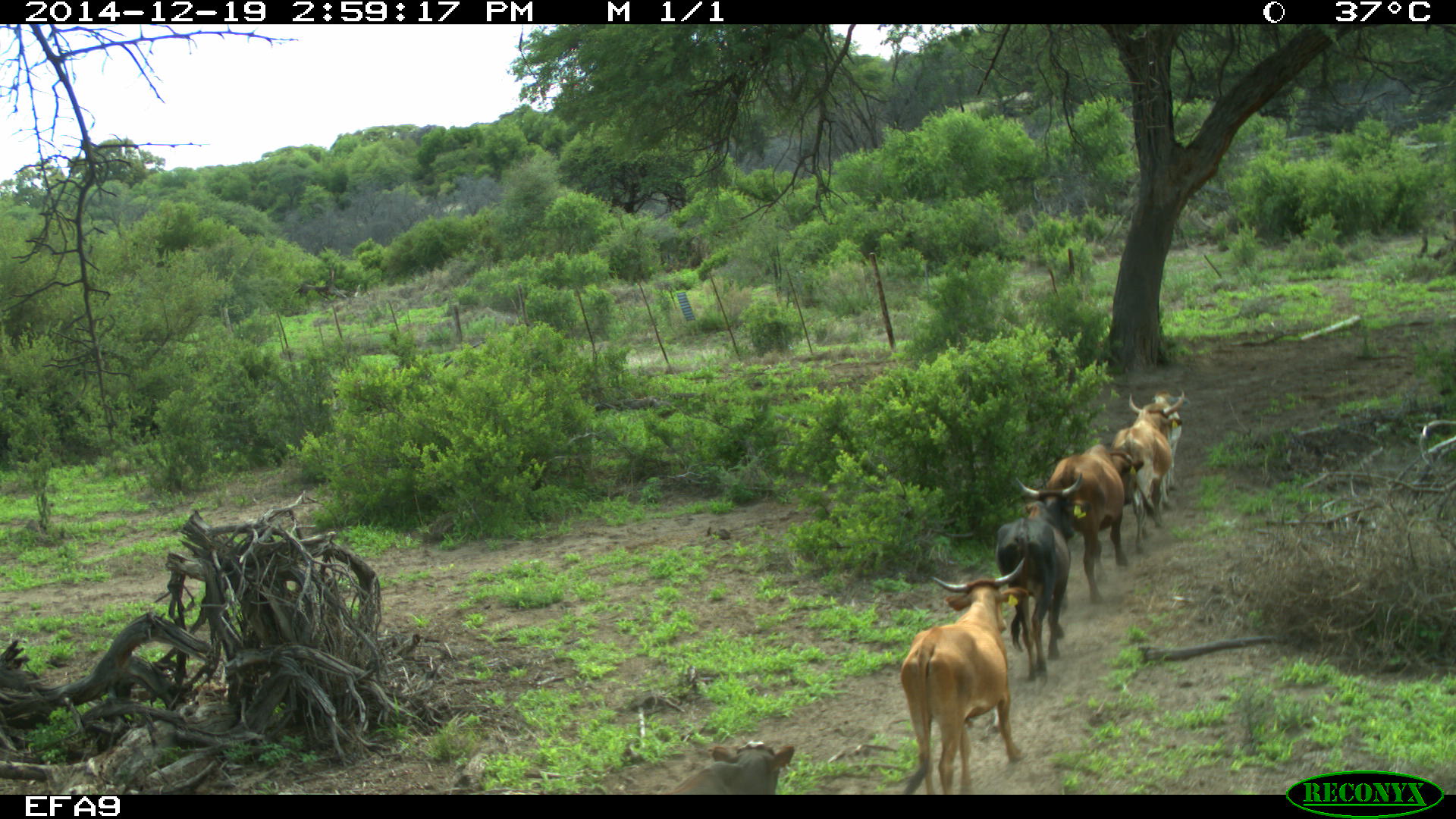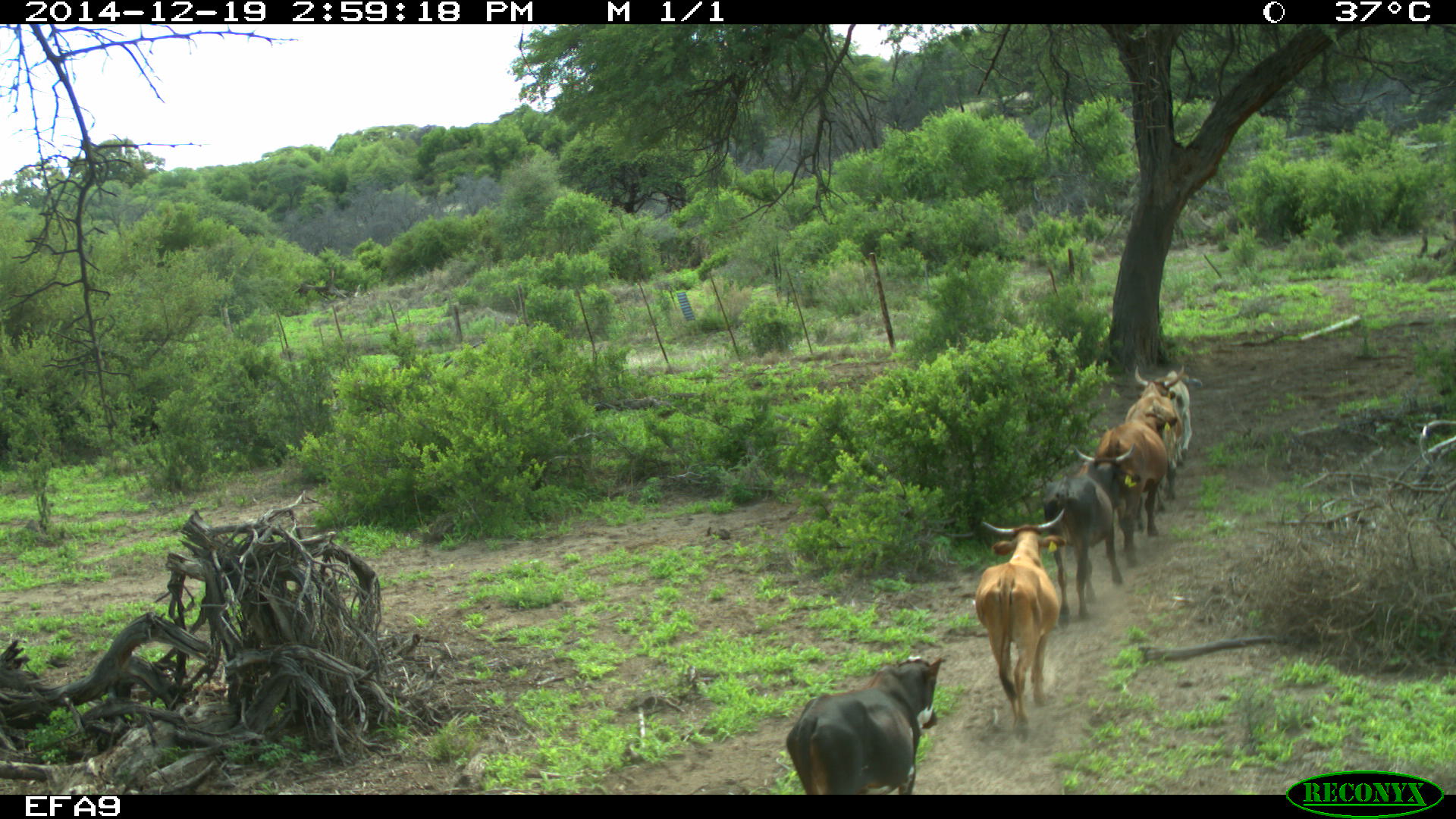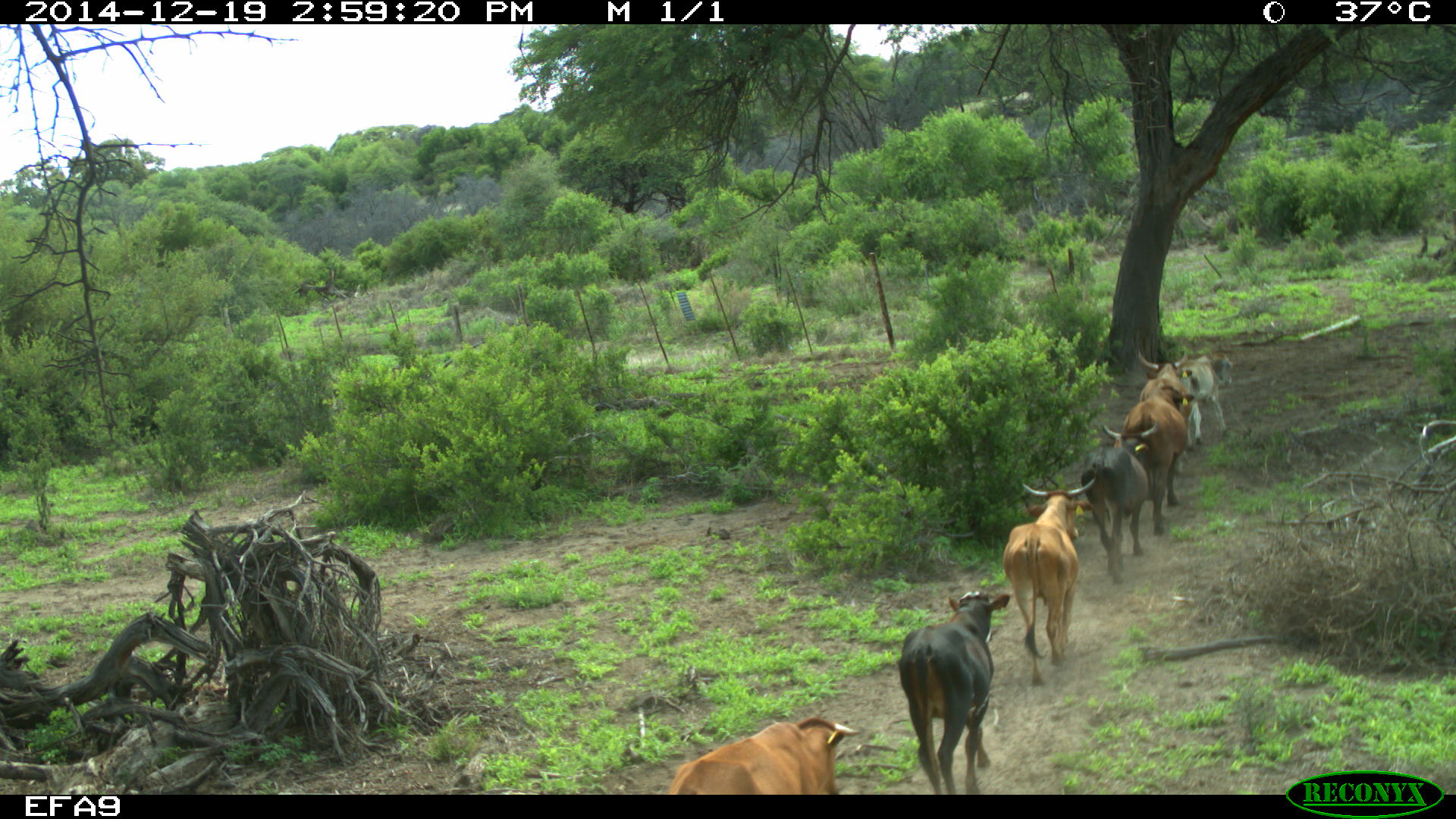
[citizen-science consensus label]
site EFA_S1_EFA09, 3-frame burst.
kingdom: Animalia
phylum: Chordata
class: Mammalia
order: Artiodactyla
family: Bovidae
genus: Bos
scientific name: Bos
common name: cattle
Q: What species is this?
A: Cattle (Bos).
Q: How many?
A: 7.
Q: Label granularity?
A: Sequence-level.